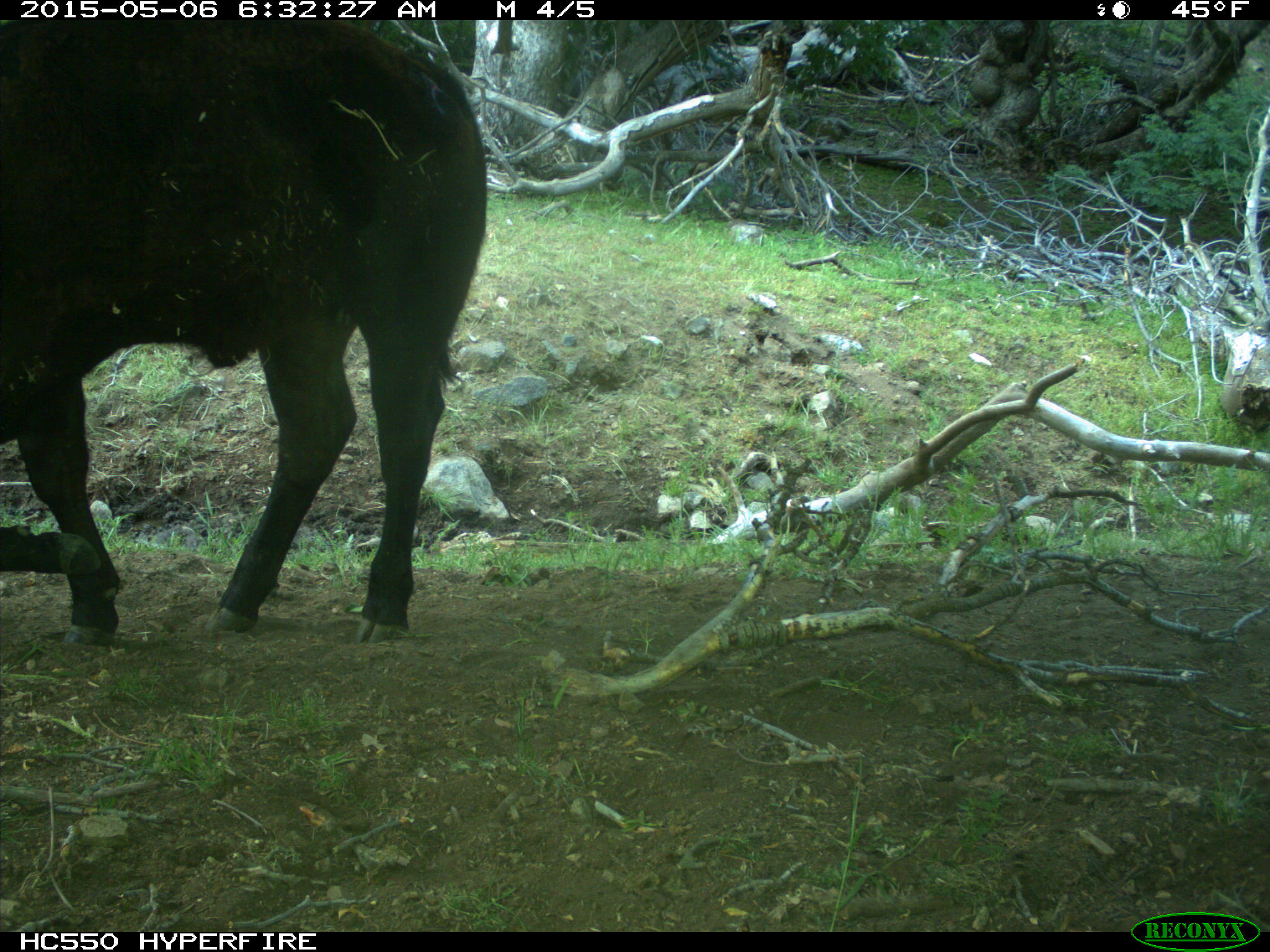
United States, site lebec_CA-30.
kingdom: Animalia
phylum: Chordata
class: Mammalia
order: Artiodactyla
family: Bovidae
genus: Bos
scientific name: Bos taurus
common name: domestic cow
Bos taurus (domestic cow).